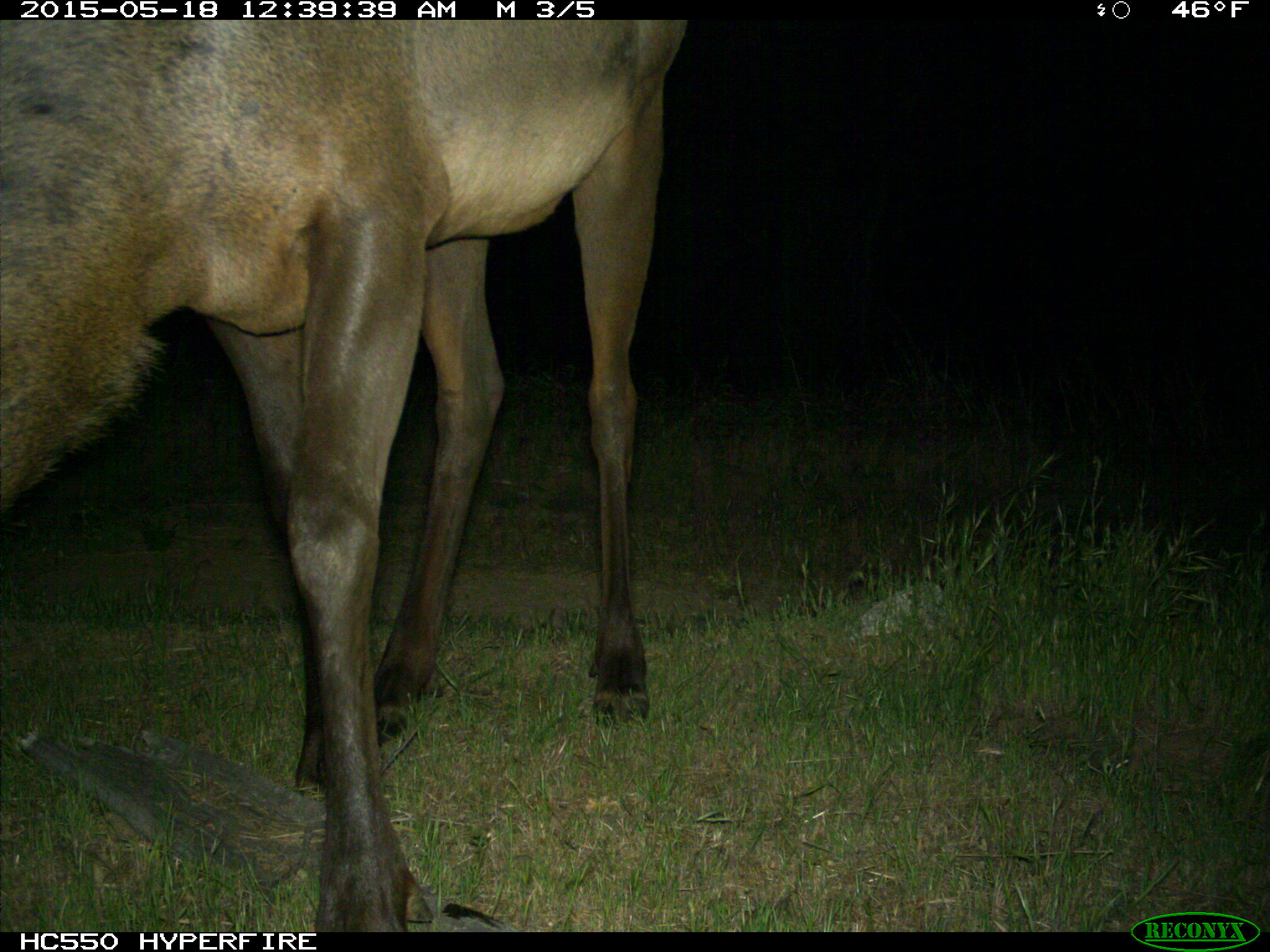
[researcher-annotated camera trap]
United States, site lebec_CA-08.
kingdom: Animalia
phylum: Chordata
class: Mammalia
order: Artiodactyla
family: Cervidae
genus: Cervus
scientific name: Cervus canadensis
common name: elk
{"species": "Cervus canadensis (elk)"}